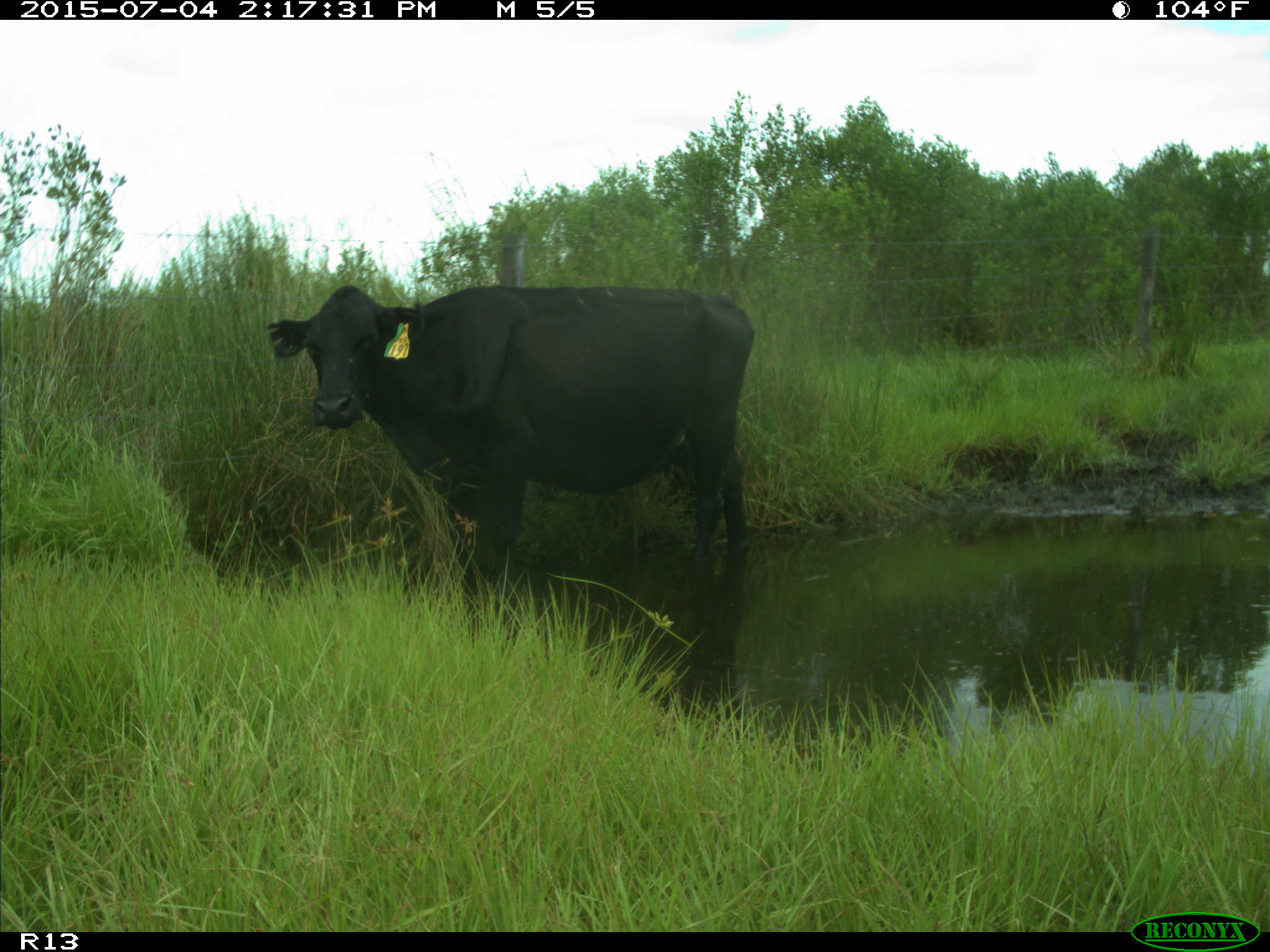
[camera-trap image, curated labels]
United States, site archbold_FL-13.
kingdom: Animalia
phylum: Chordata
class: Mammalia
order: Artiodactyla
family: Bovidae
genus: Bos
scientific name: Bos taurus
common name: domestic cow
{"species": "Bos taurus (domestic cow)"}